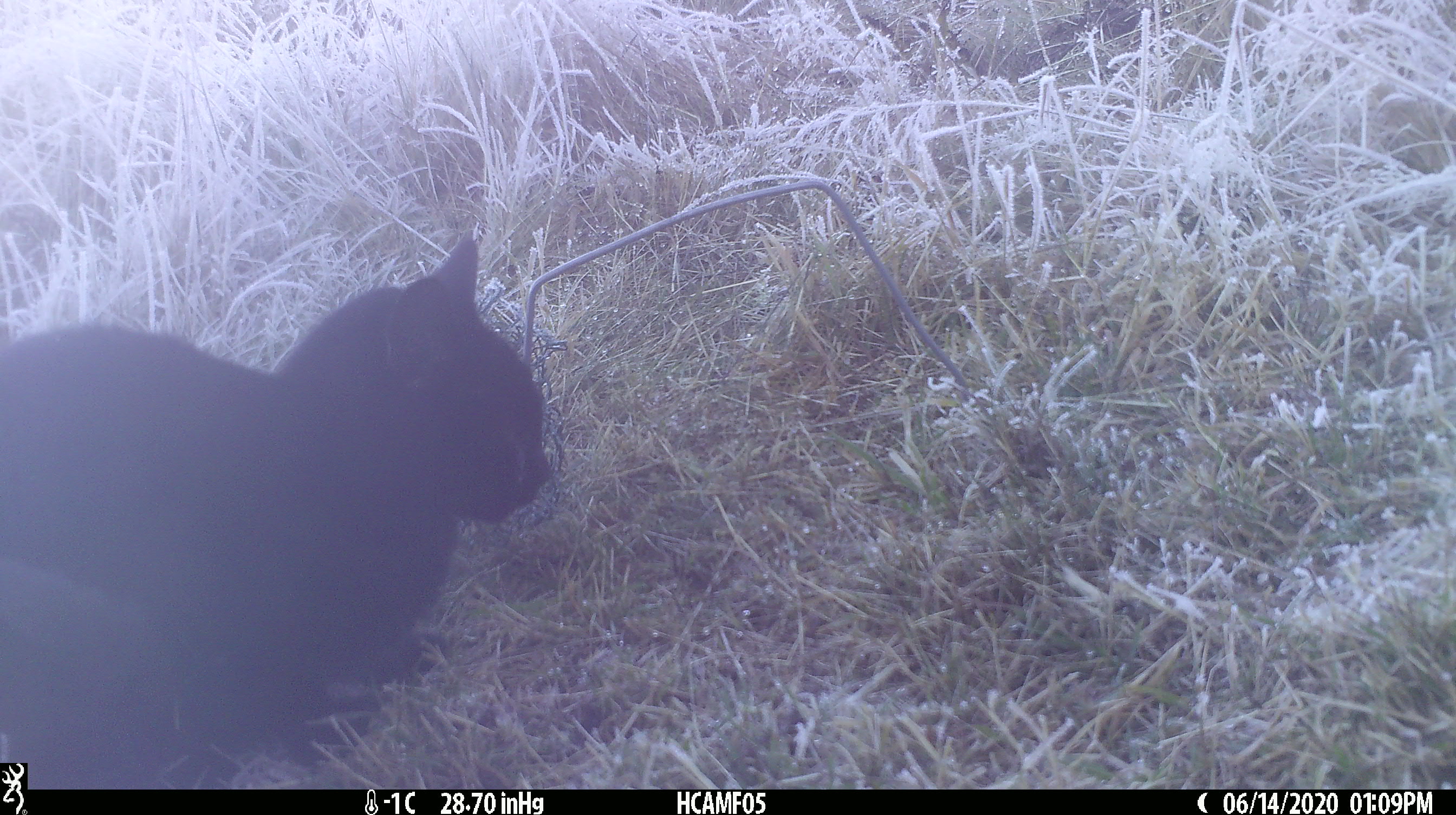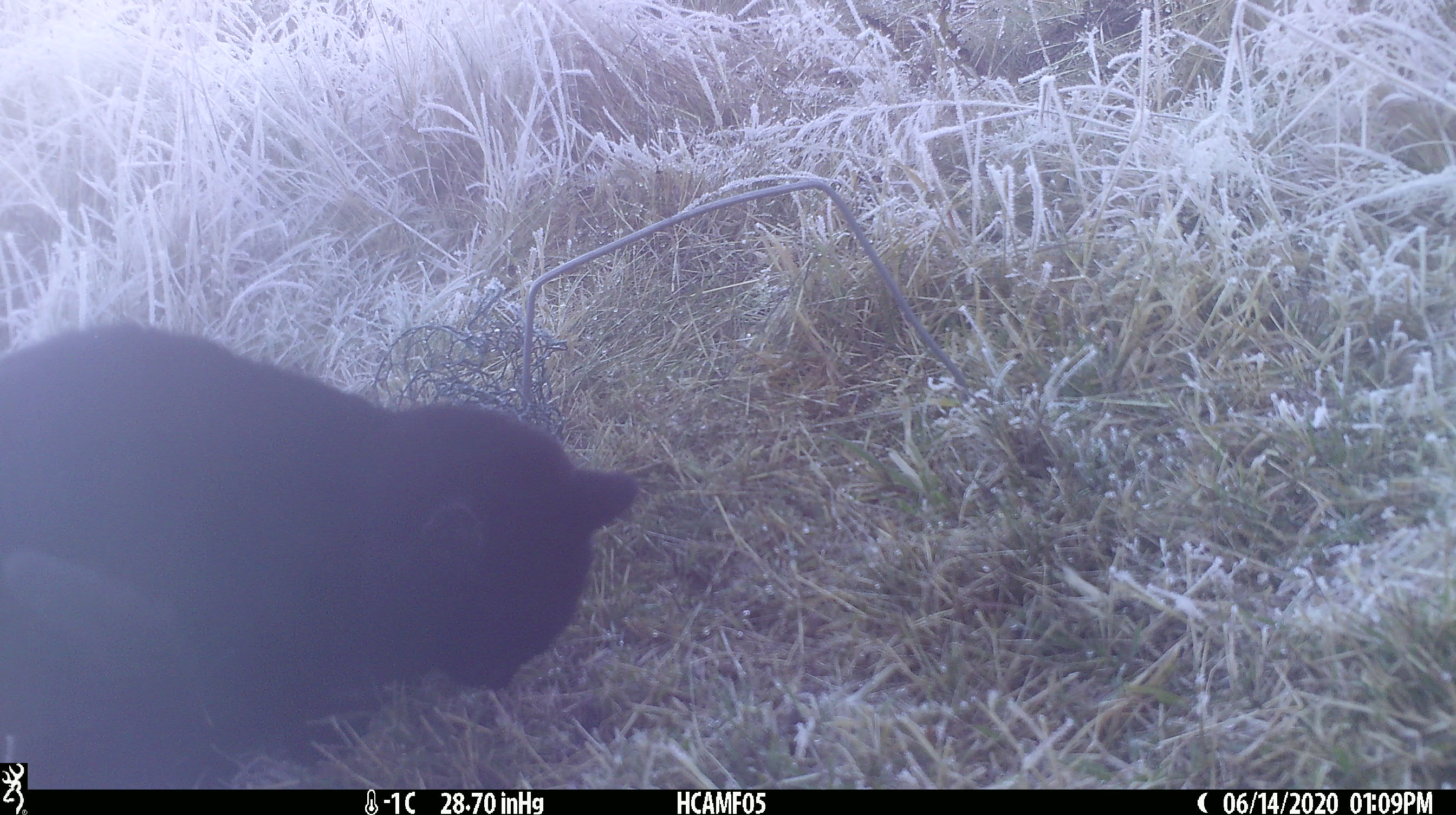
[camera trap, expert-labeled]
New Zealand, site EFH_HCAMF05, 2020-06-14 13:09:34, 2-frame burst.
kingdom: Animalia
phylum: Chordata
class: Mammalia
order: Carnivora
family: Felidae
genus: Felis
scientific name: Felis catus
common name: domestic cat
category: cat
Cat (domestic cat) (Felis catus).